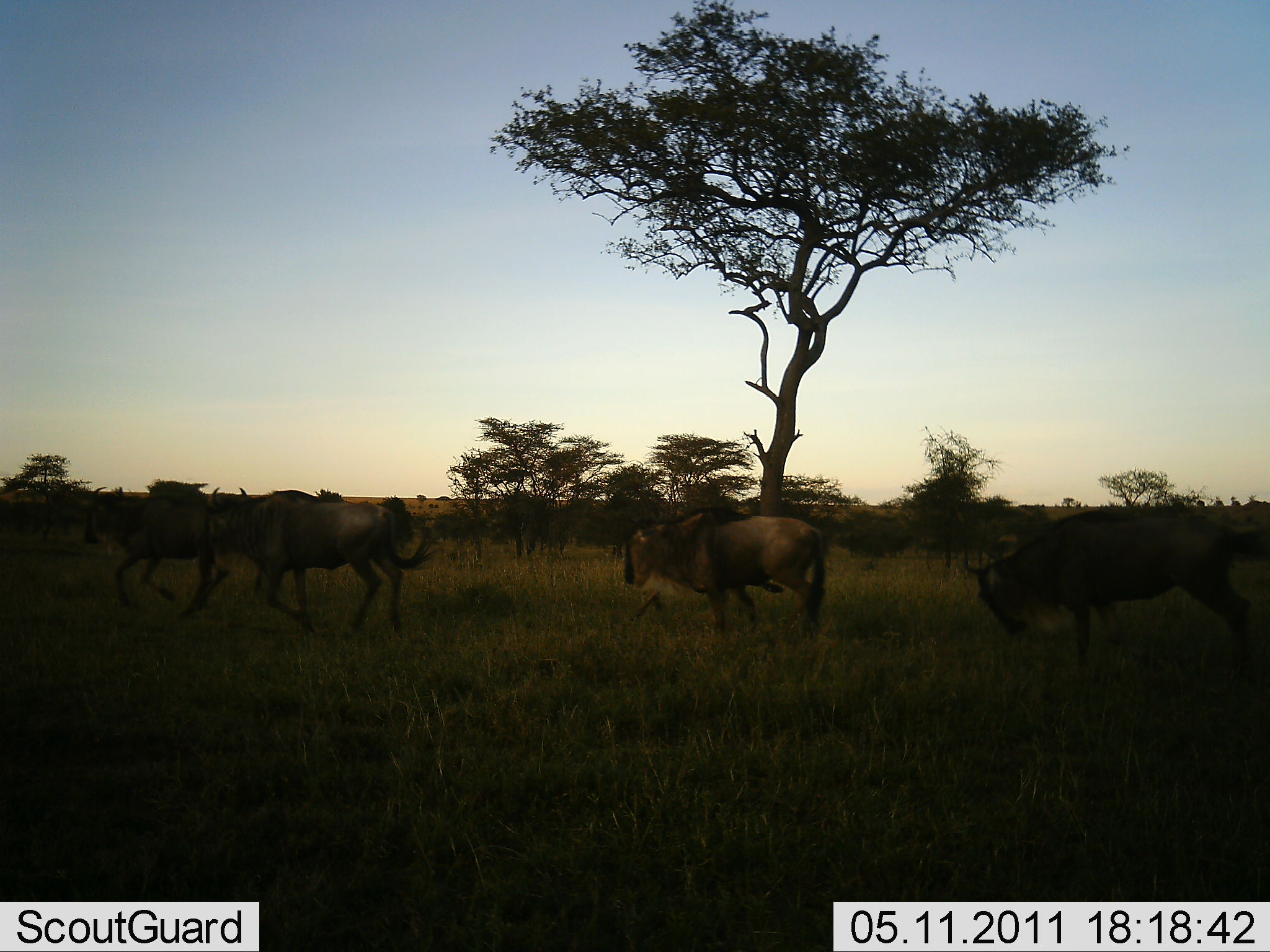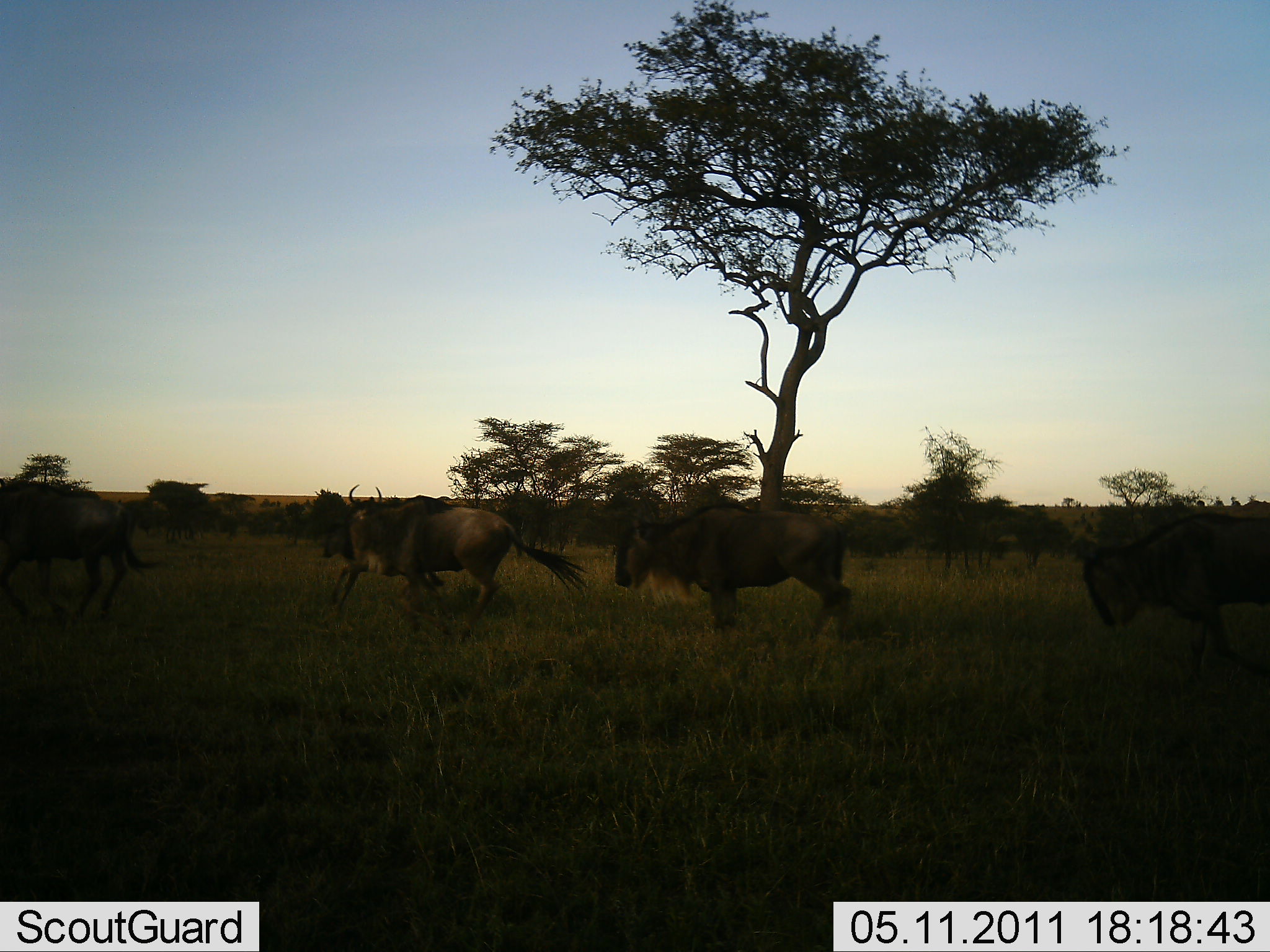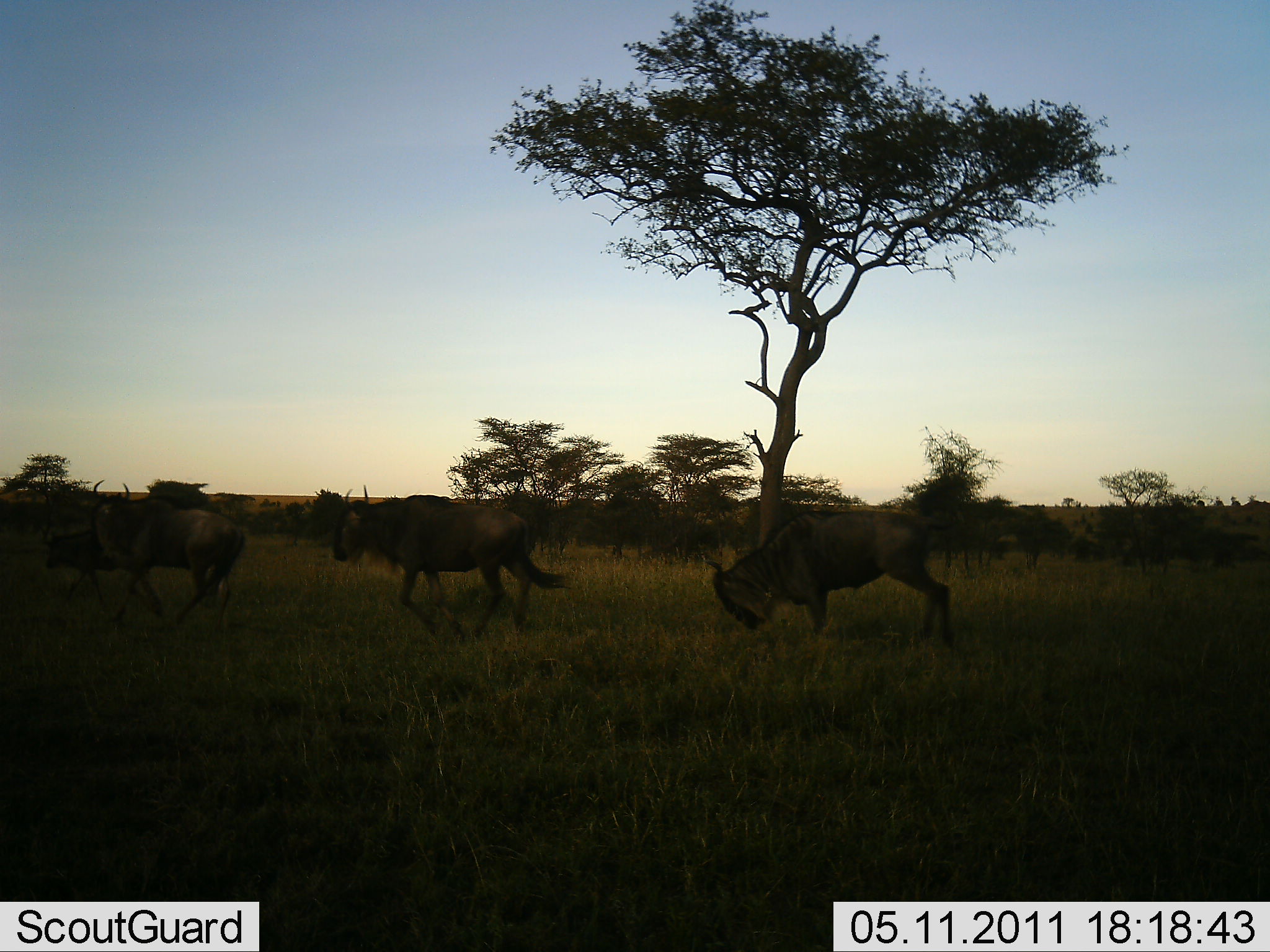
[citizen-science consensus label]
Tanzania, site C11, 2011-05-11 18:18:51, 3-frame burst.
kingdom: Animalia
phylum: Chordata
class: Mammalia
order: Artiodactyla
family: Bovidae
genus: Connochaetes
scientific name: Connochaetes taurinus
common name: blue wildebeest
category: wildebeest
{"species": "wildebeest (blue wildebeest) (Connochaetes taurinus)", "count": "5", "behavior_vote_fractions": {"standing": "8%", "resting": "0%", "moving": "100%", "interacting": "8%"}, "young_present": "0%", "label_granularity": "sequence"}